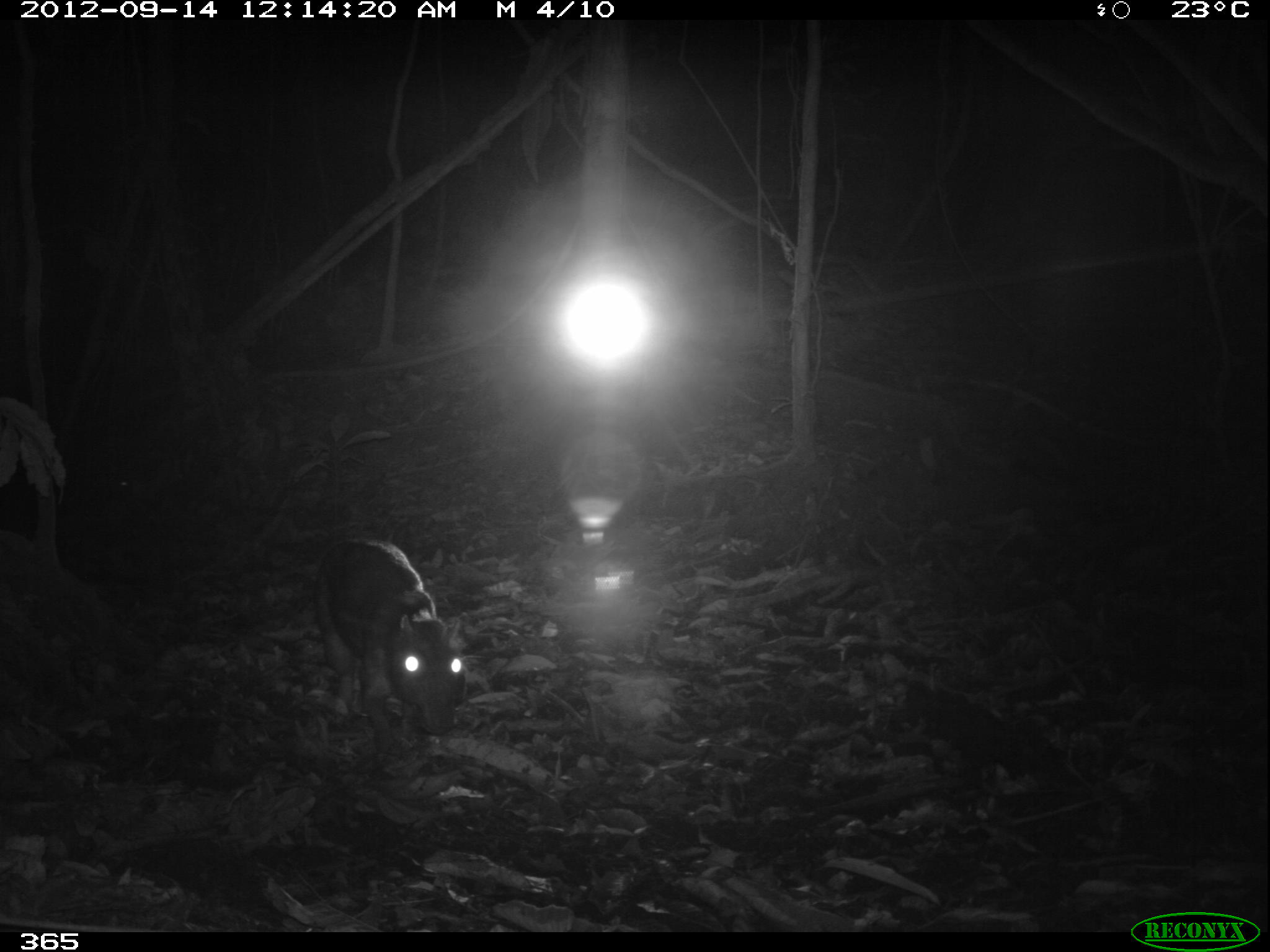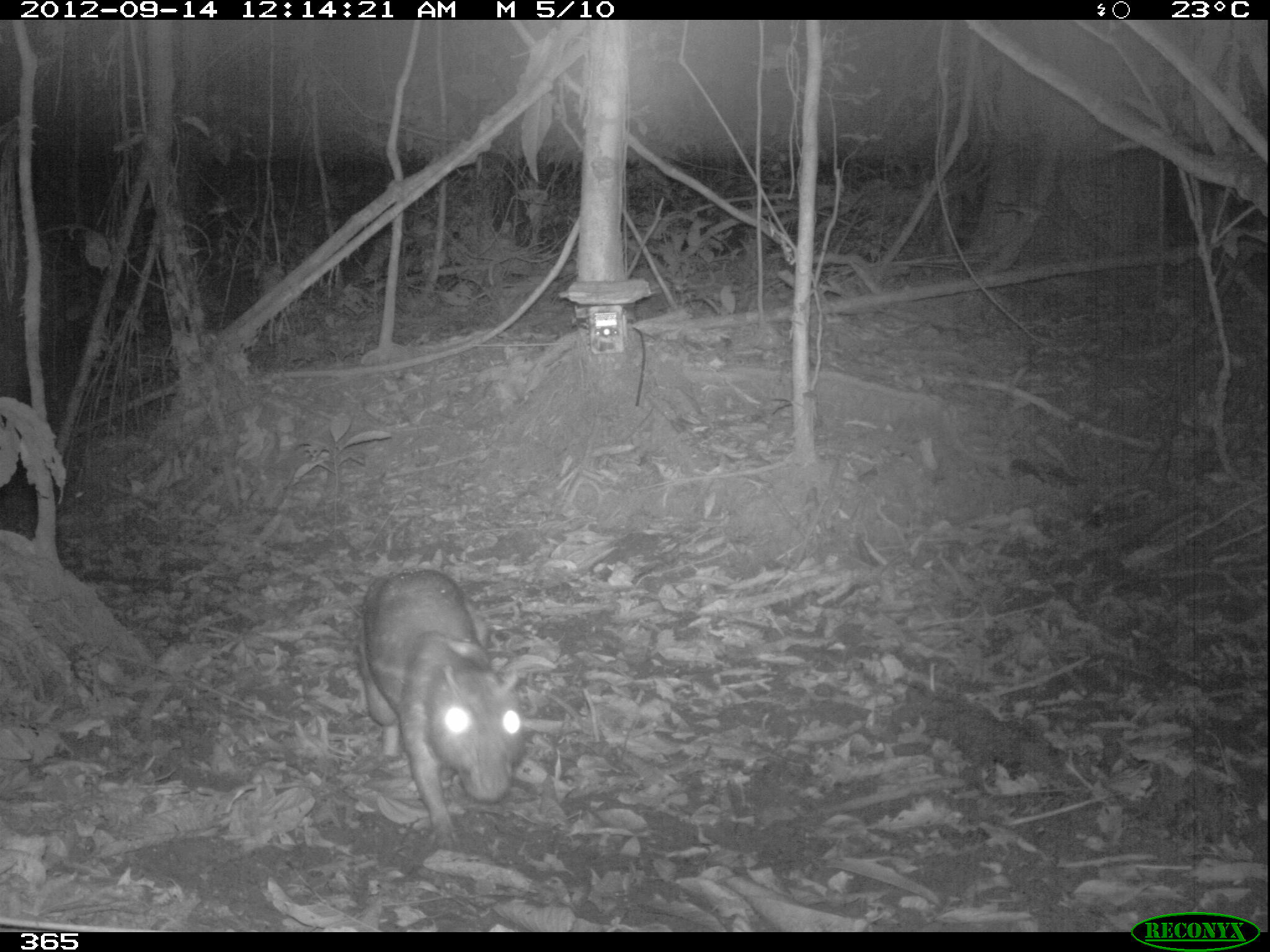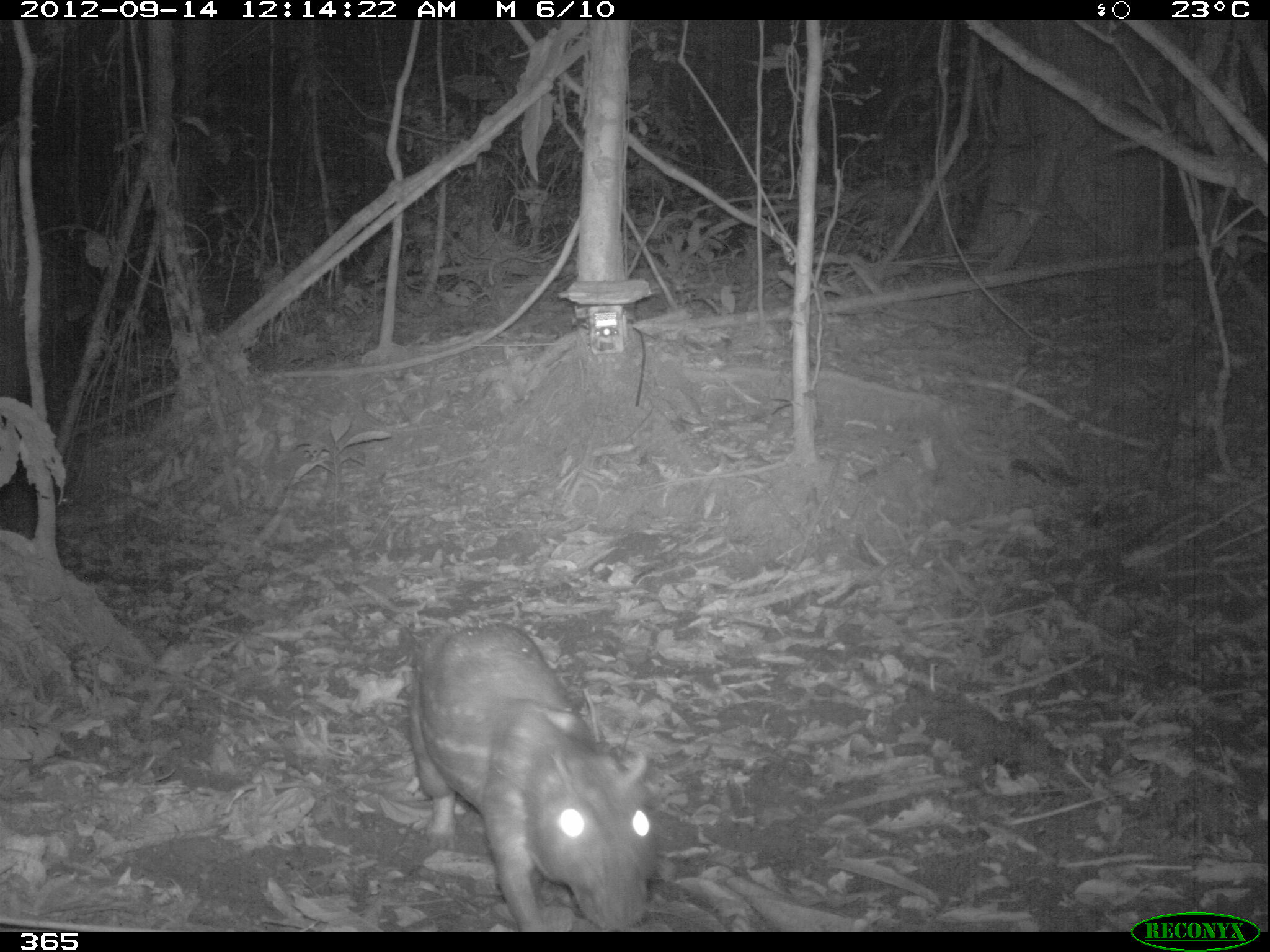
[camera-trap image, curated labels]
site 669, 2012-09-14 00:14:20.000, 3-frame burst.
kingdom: Animalia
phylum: Chordata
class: Mammalia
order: Rodentia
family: Cuniculidae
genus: Cuniculus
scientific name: Cuniculus paca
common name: spotted paca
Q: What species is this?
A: Cuniculus paca (spotted paca).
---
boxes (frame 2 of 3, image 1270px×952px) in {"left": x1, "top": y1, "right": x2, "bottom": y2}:
cuniculus paca: {"left": 354, "top": 565, "right": 526, "bottom": 839}